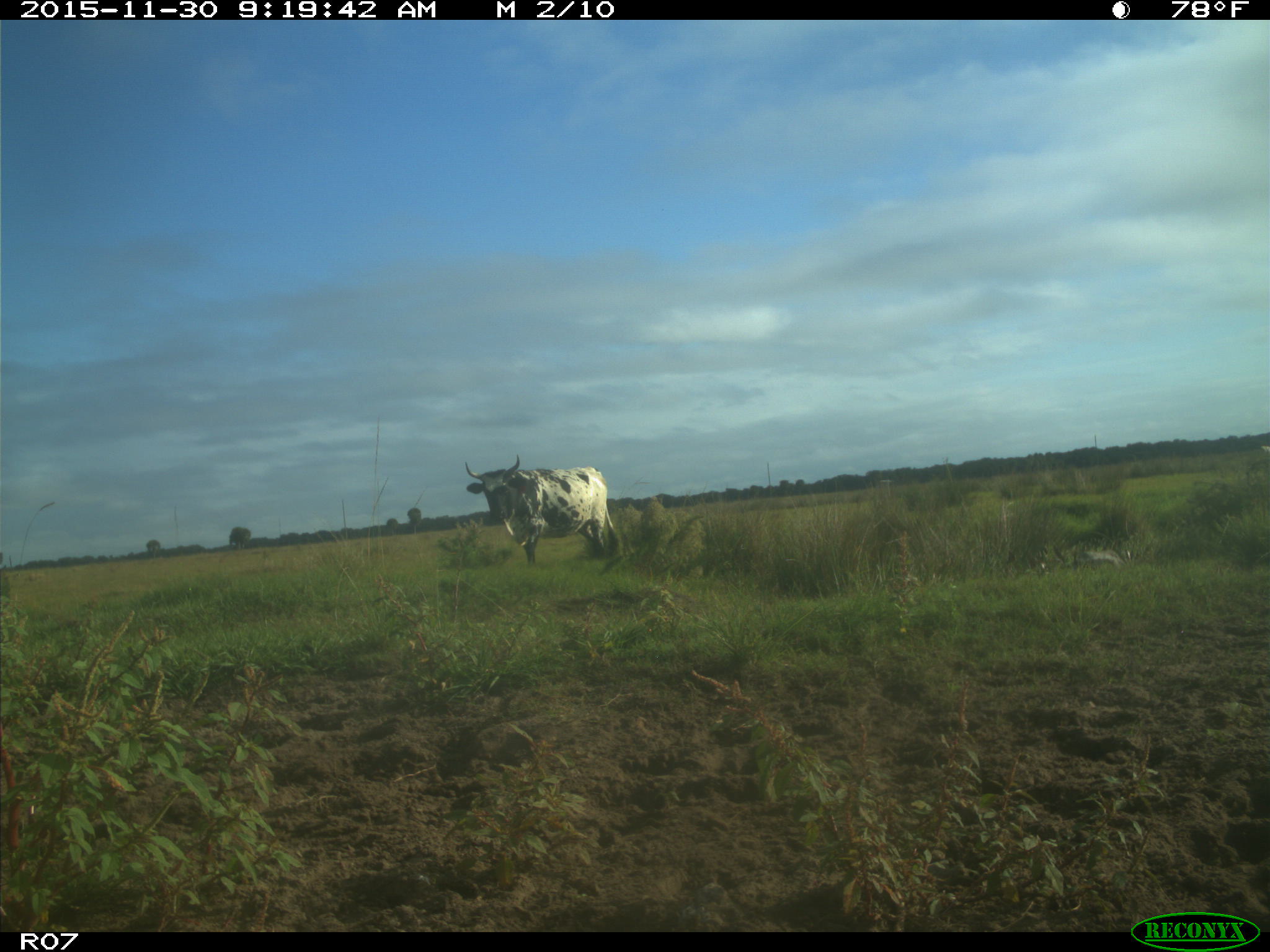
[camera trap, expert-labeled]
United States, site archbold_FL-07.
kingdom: Animalia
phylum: Chordata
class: Mammalia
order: Artiodactyla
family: Bovidae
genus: Bos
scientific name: Bos taurus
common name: domestic cow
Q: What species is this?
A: Bos taurus (domestic cow).